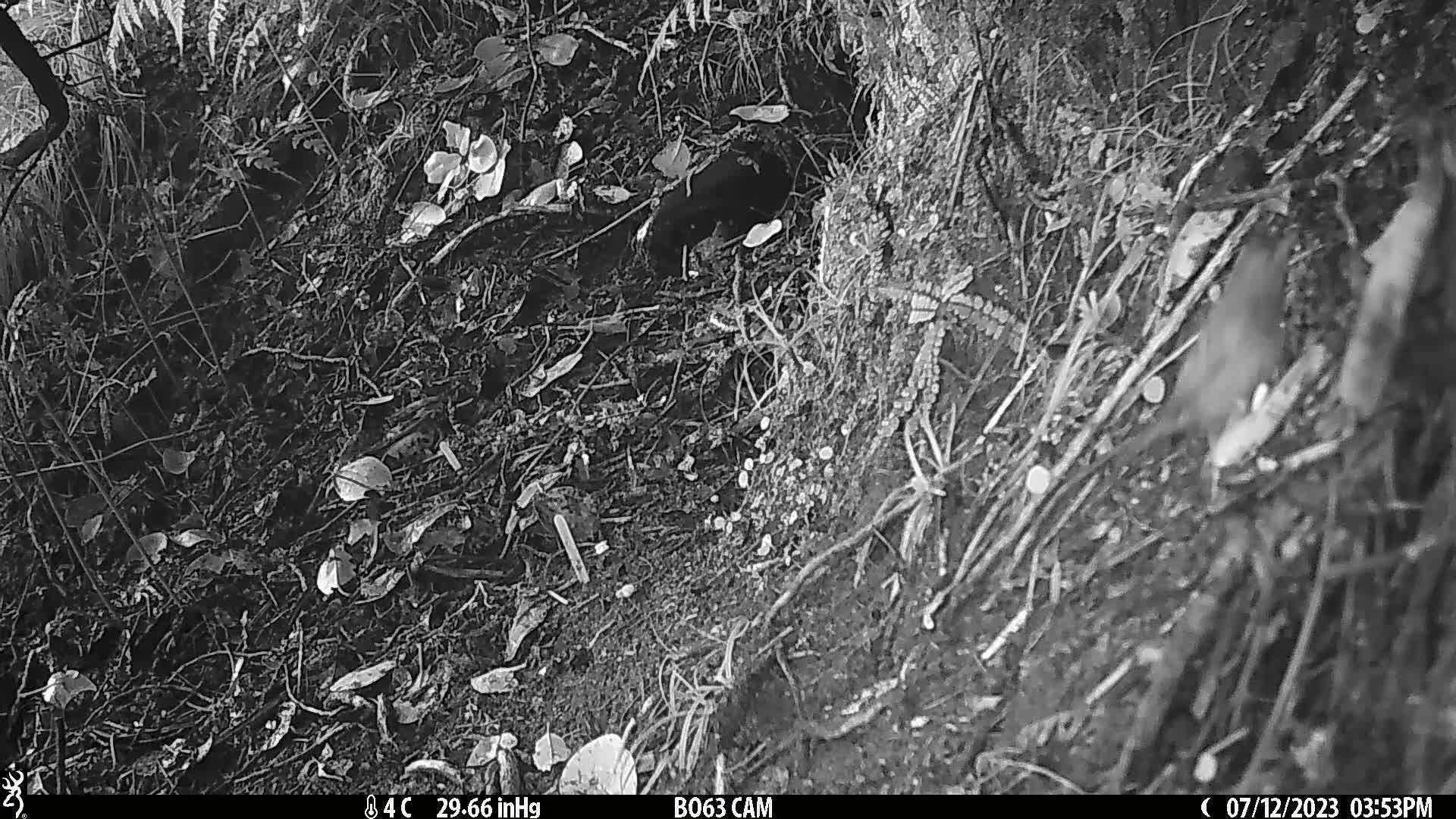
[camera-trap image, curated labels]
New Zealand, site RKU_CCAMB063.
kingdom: Animalia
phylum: Chordata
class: Aves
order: Passeriformes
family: Prunellidae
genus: Prunella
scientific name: Prunella modularis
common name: dunnock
Dunnock (Prunella modularis).